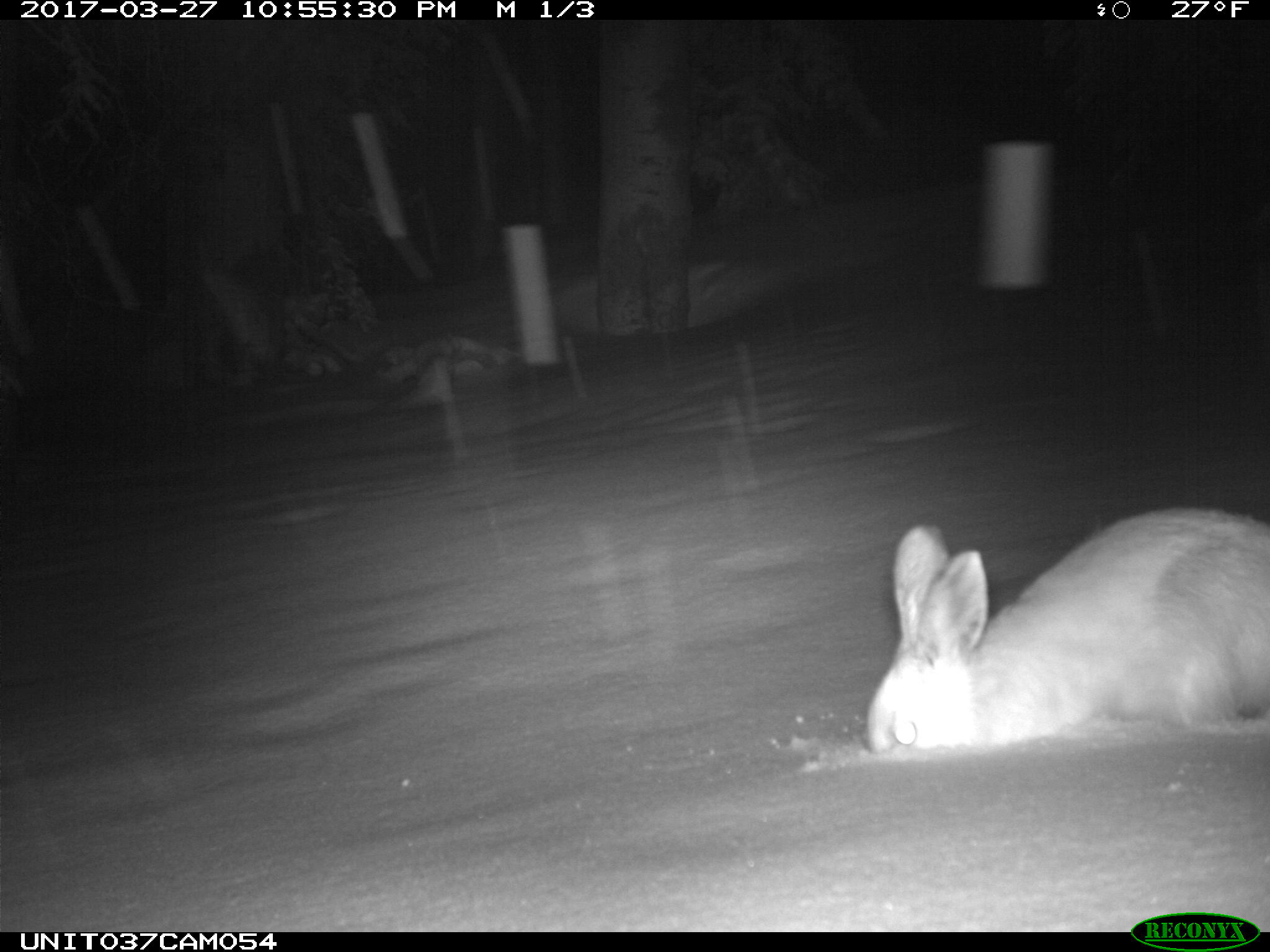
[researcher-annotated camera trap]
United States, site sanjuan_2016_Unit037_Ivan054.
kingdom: Animalia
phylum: Chordata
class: Mammalia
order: Lagomorpha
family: Leporidae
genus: Lepus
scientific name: Lepus americanus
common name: snowshoe hare